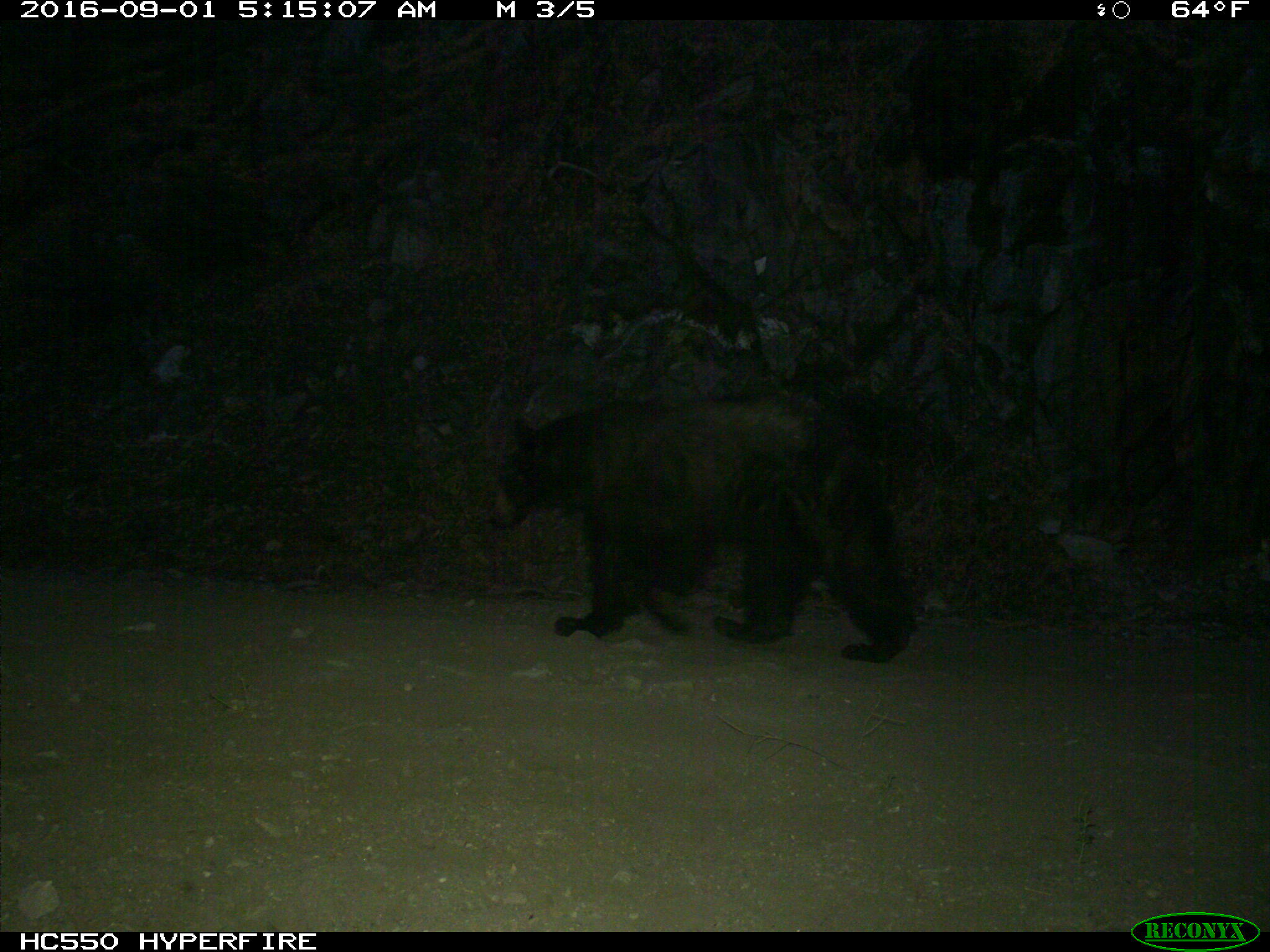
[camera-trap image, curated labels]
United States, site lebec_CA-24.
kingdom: Animalia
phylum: Chordata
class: Mammalia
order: Carnivora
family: Ursidae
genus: Ursus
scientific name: Ursus americanus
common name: american black bear